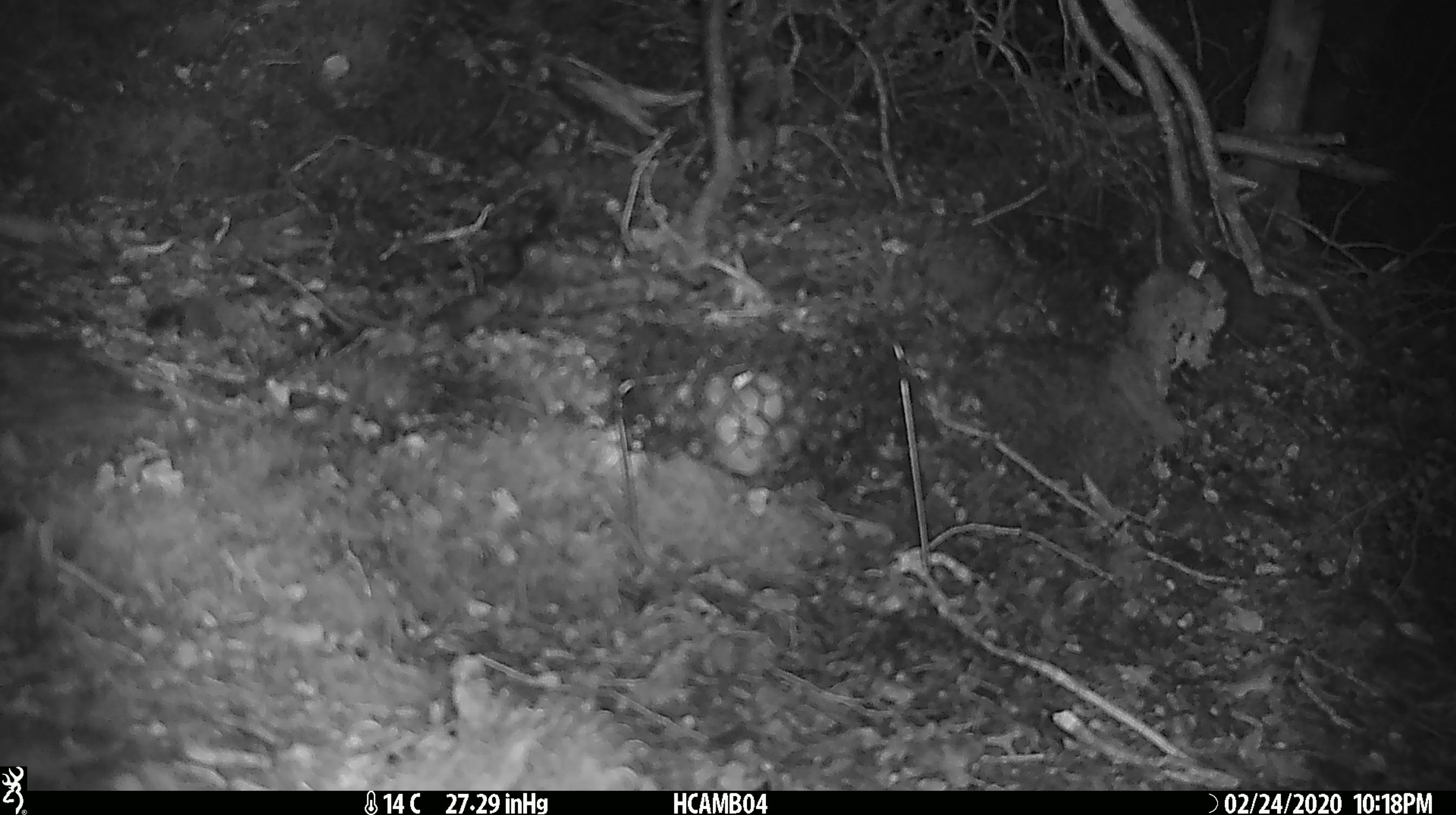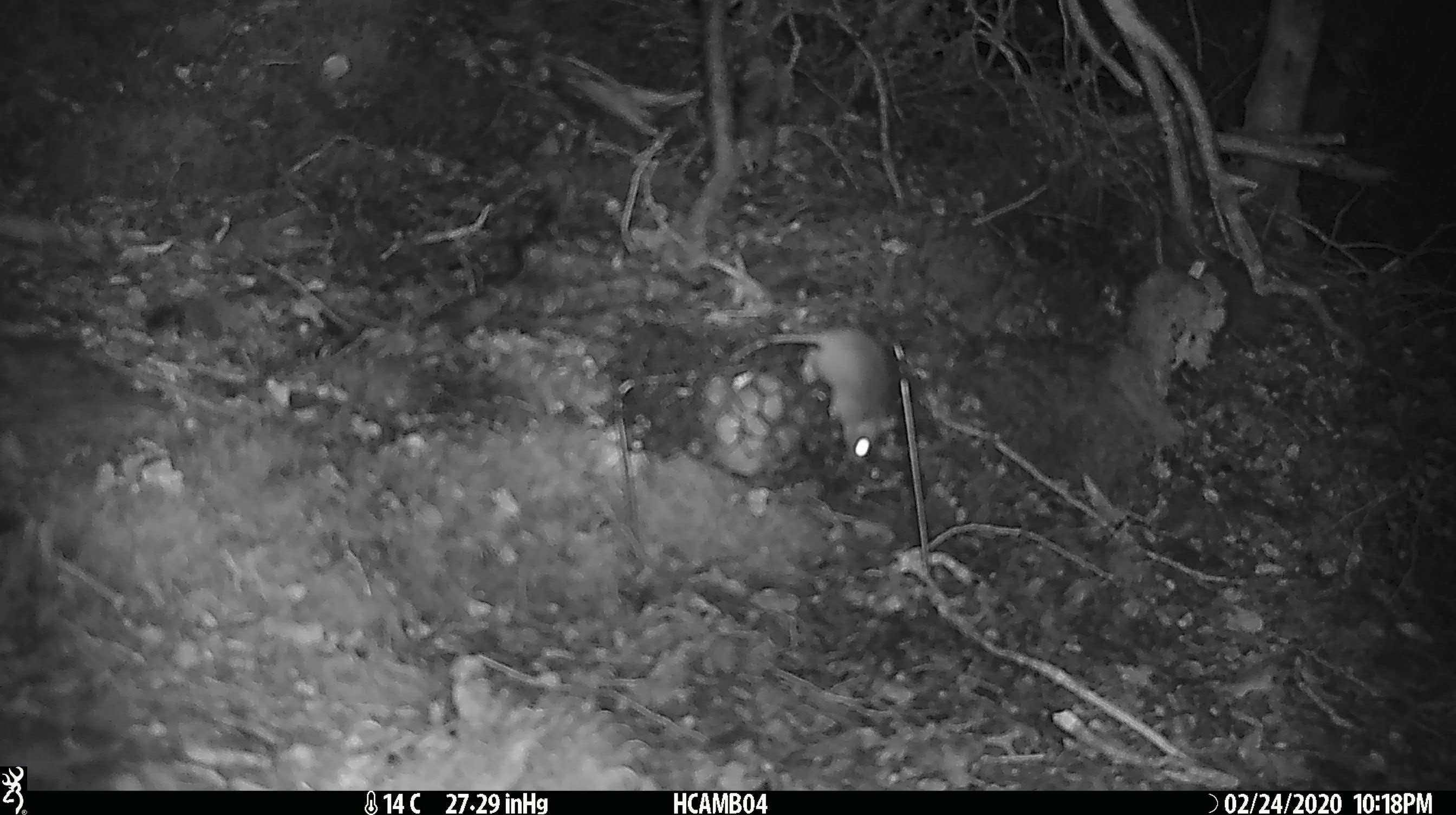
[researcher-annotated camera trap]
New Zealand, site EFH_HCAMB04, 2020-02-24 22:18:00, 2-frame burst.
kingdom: Animalia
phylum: Chordata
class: Mammalia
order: Rodentia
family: Muridae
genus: Mus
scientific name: Mus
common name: mouse